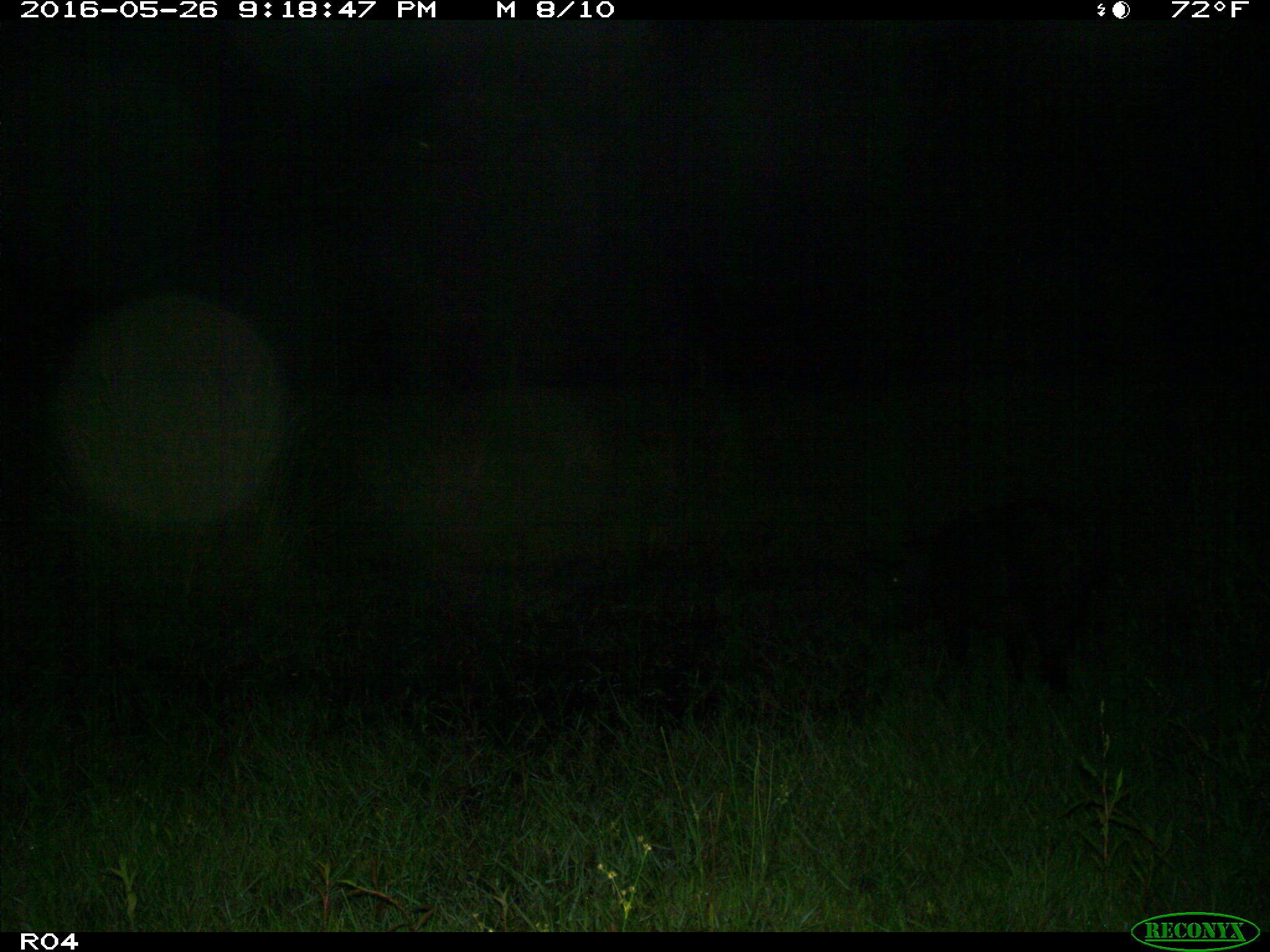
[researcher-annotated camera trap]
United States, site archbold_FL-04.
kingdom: Animalia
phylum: Chordata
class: Mammalia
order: Artiodactyla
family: Suidae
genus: Sus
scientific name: Sus scrofa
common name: wild boar